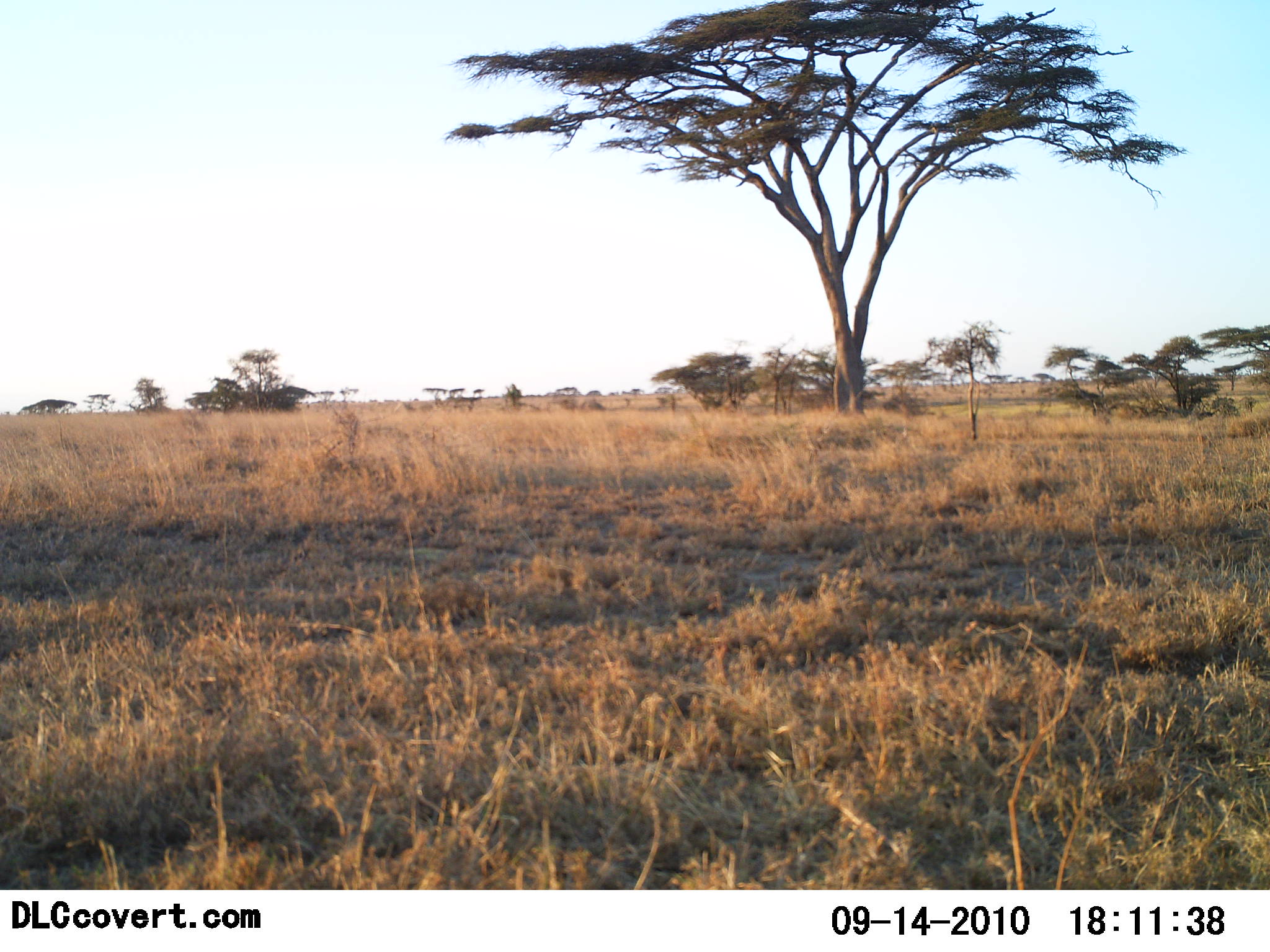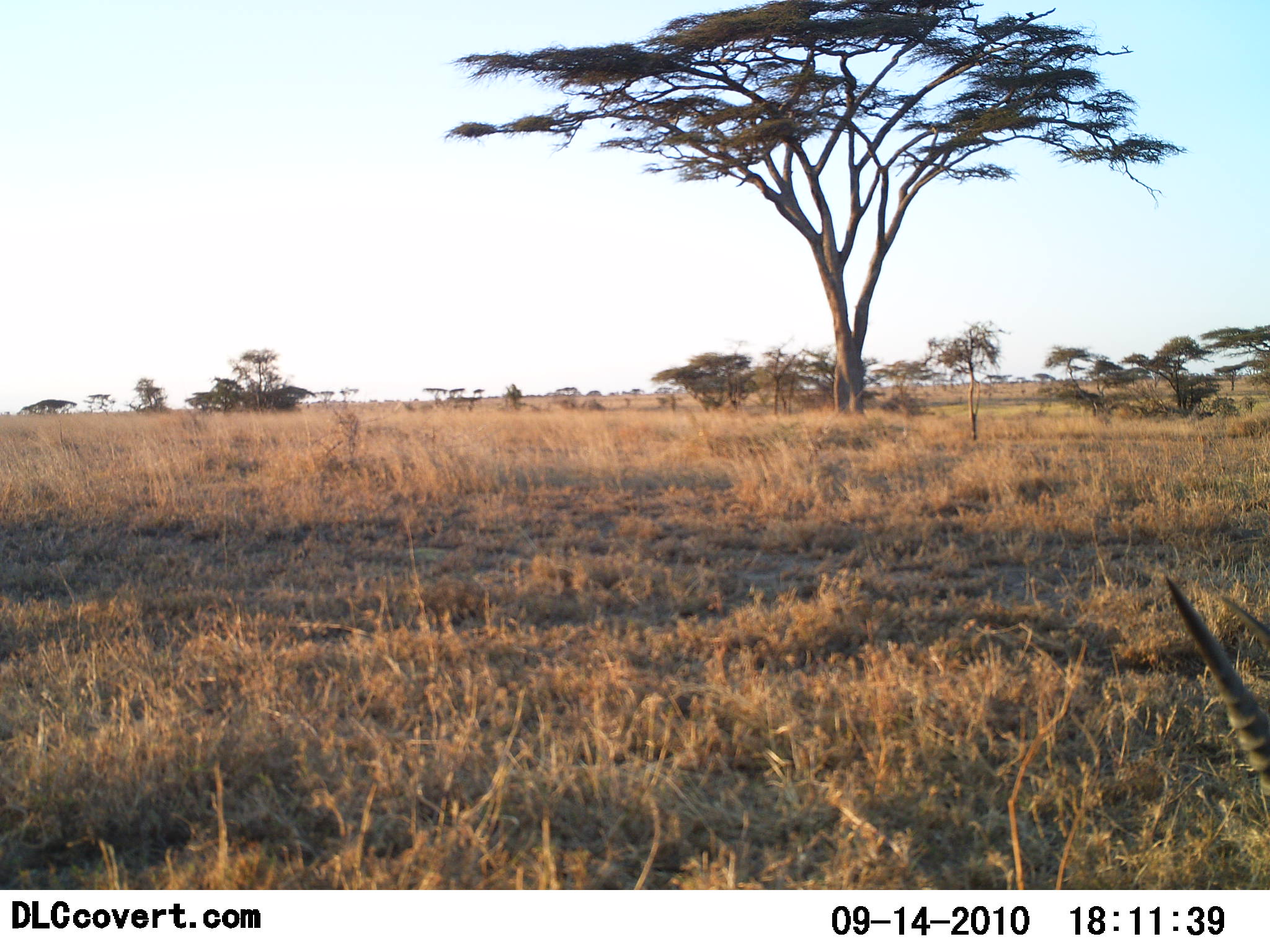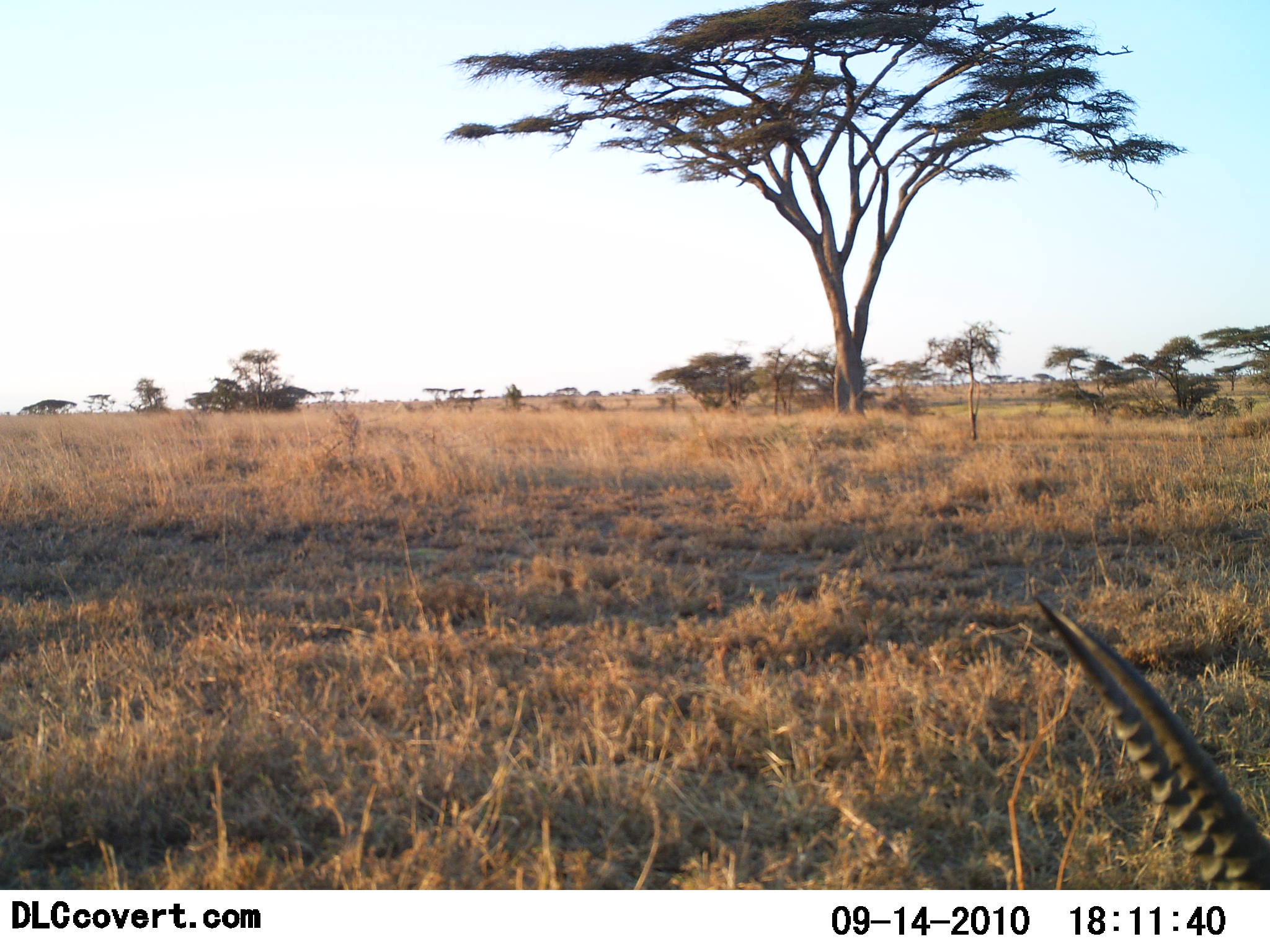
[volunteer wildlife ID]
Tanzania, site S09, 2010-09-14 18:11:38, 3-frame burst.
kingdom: Animalia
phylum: Chordata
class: Mammalia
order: Artiodactyla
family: Bovidae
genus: Nanger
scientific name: Nanger granti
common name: grant's gazelle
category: gazellegrants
Gazellegrants (grant's gazelle) (Nanger granti), count 1. Behavior (volunteer vote fractions): standing 30%, resting 10%, moving 50%, interacting 0%. Young present (vote fraction): 0%. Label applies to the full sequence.